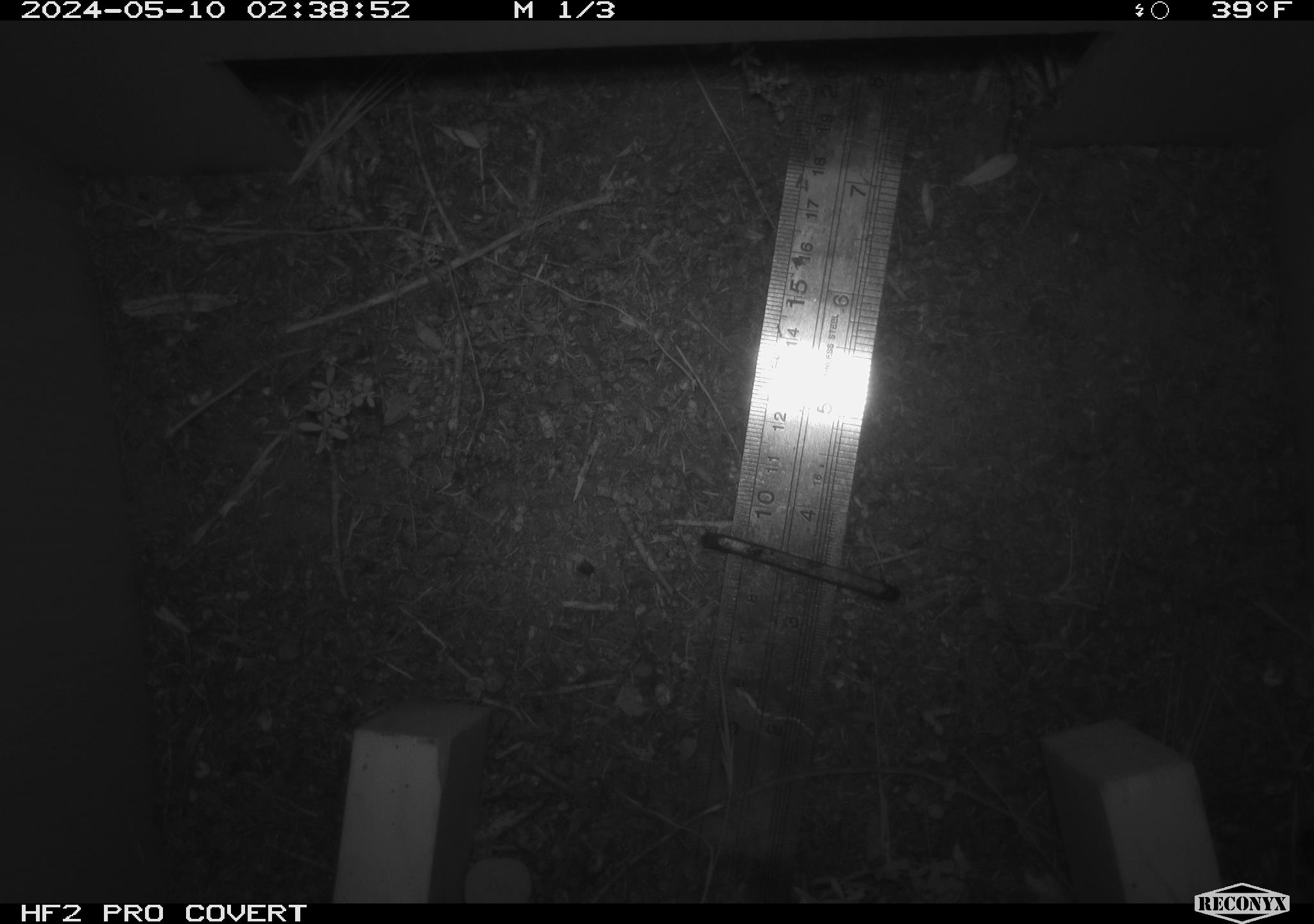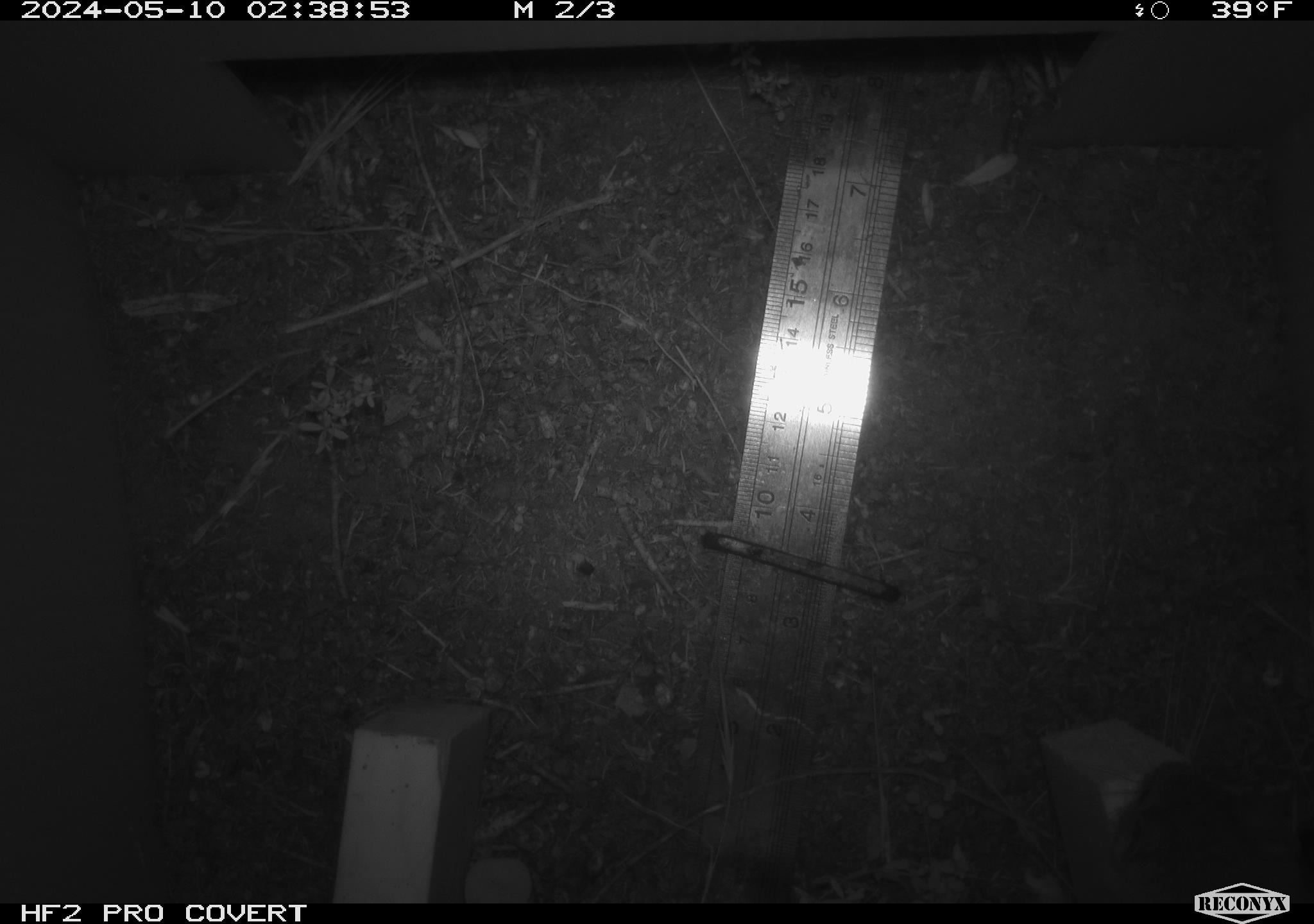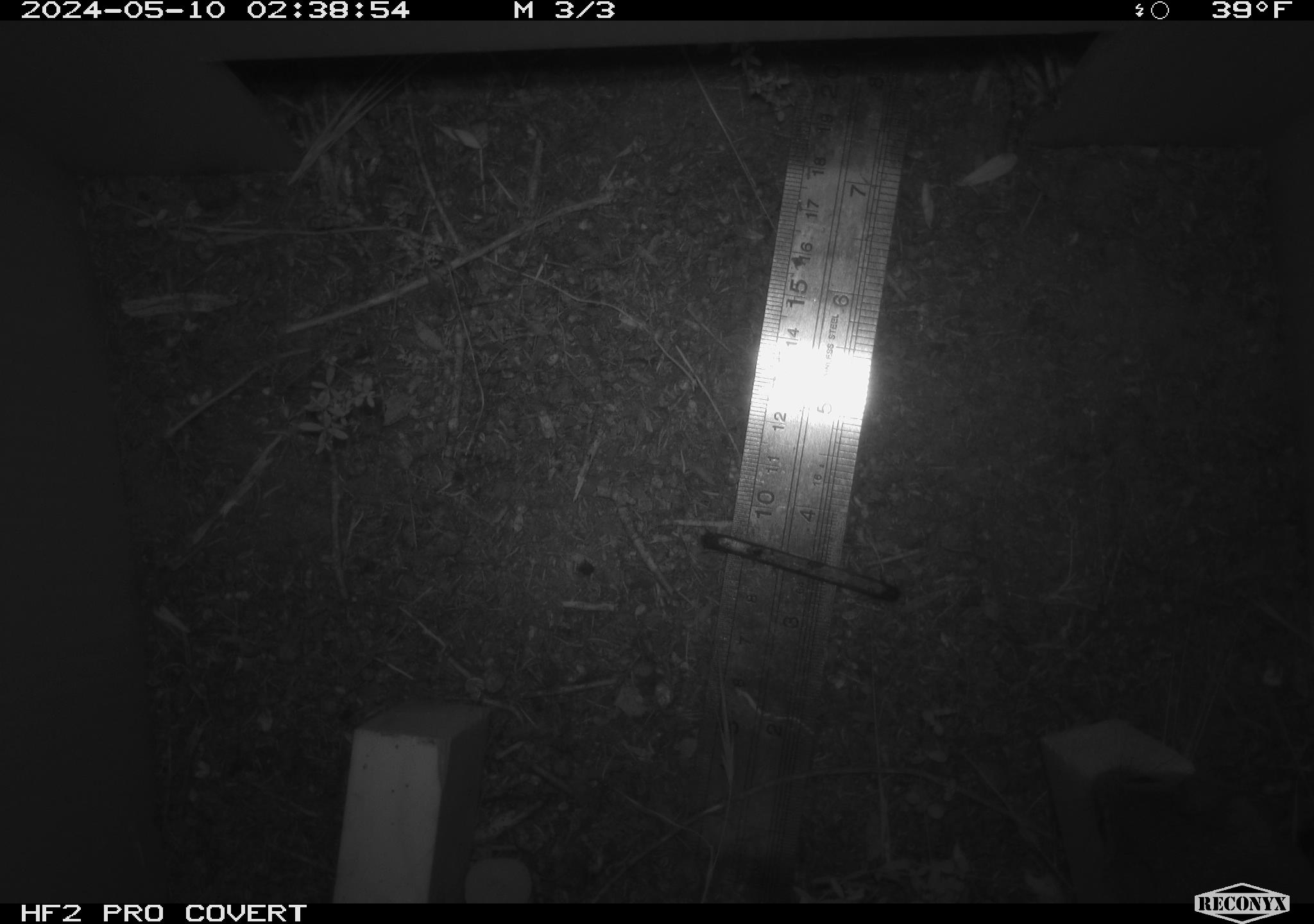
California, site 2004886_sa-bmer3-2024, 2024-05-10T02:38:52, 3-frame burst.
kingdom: Animalia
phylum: Chordata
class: Mammalia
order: Rodentia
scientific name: Rodentia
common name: mouse species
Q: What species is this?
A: Mouse species (Rodentia).